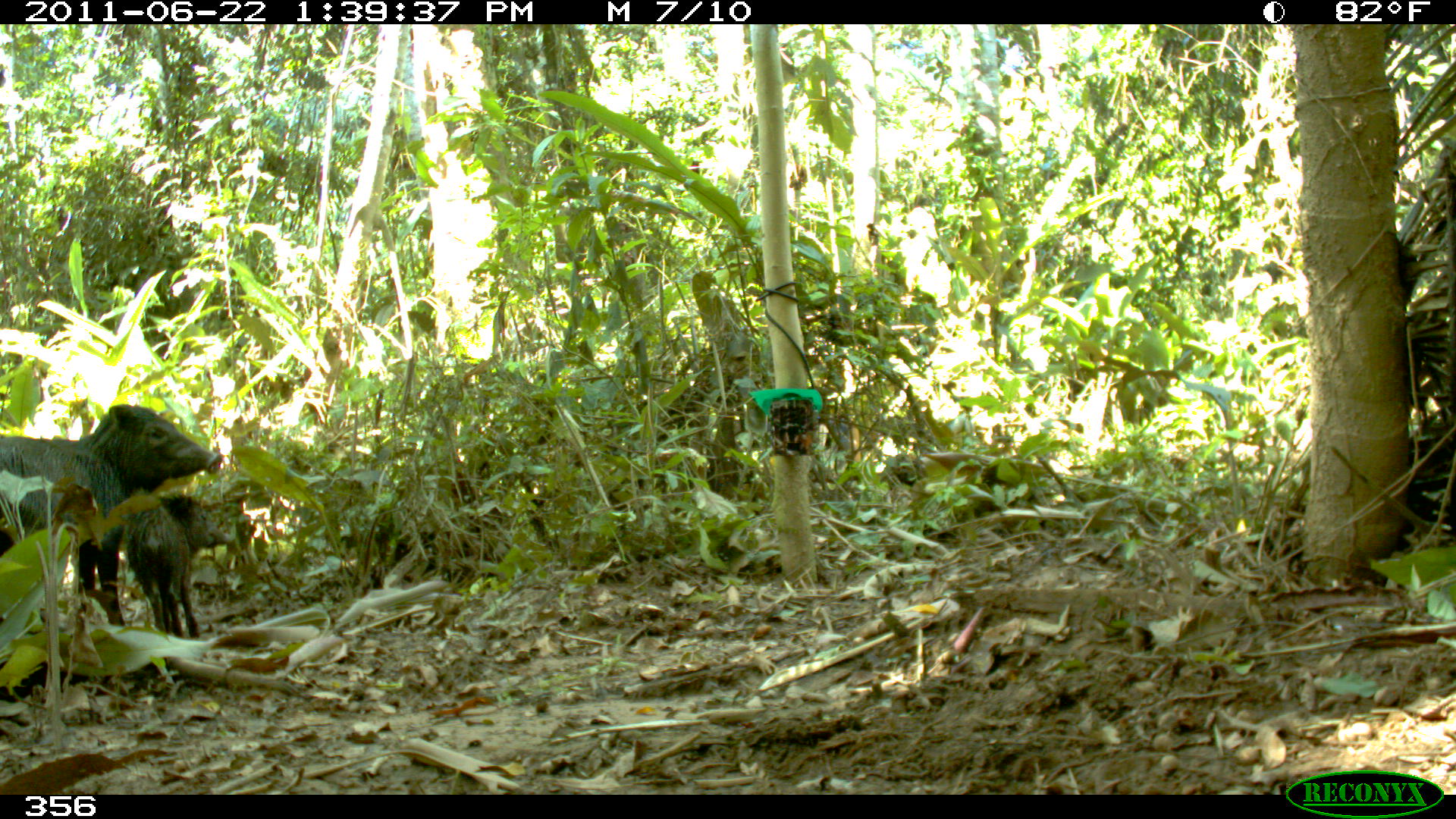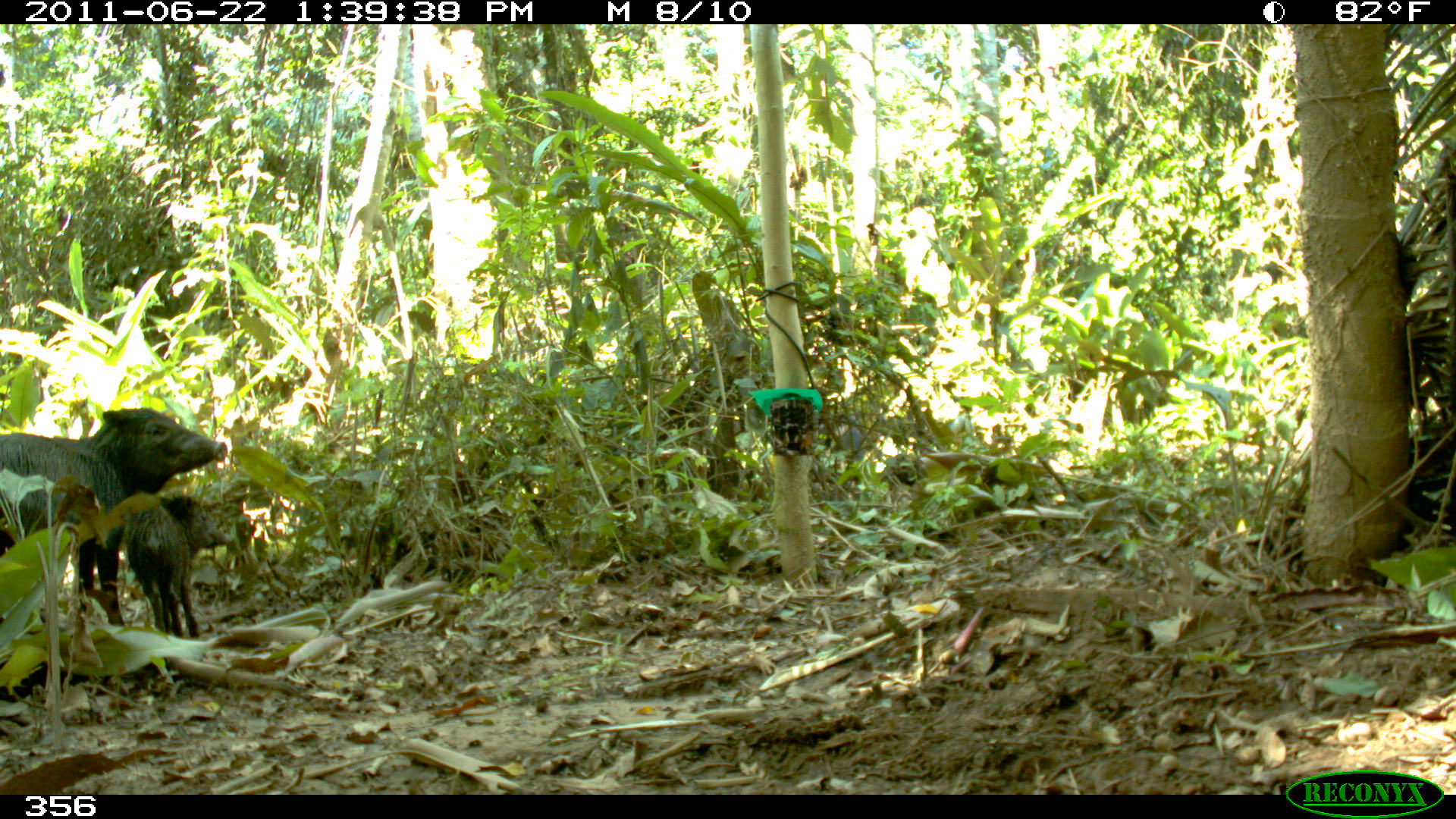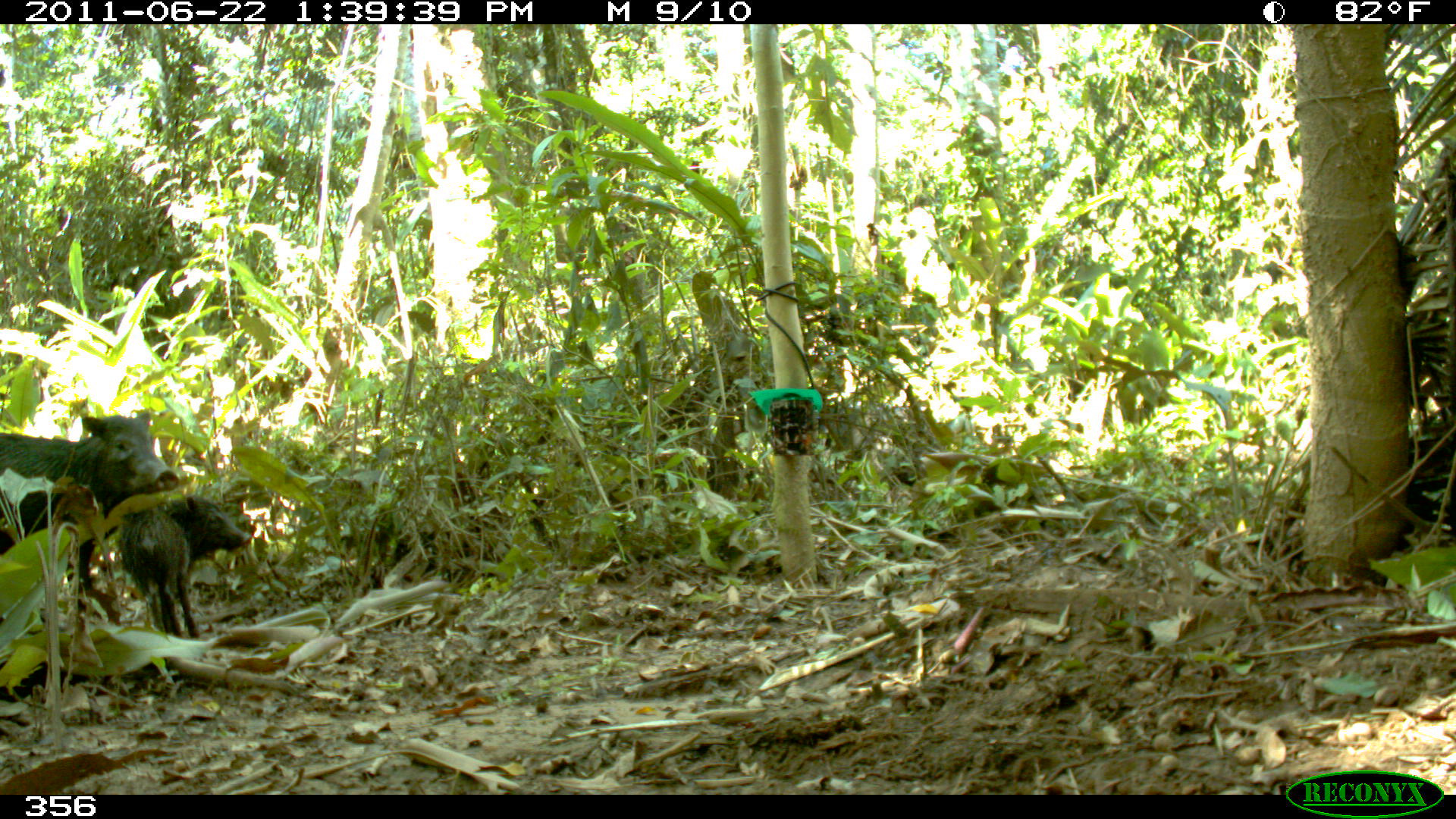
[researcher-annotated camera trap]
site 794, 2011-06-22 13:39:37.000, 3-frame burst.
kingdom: Animalia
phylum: Chordata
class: Mammalia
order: Artiodactyla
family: Tayassuidae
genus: Tayassu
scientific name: Tayassu pecari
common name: white-lipped peccary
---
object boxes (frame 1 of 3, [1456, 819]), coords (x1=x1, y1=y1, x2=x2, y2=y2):
tayassu pecari: (x1=0, y1=403, x2=222, y2=625); (x1=125, y1=491, x2=231, y2=637)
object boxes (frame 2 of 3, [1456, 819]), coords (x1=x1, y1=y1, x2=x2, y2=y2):
tayassu pecari: (x1=0, y1=407, x2=226, y2=624); (x1=125, y1=493, x2=232, y2=638)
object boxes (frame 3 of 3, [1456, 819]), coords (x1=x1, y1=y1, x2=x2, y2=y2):
tayassu pecari: (x1=0, y1=411, x2=179, y2=610); (x1=118, y1=495, x2=251, y2=638)